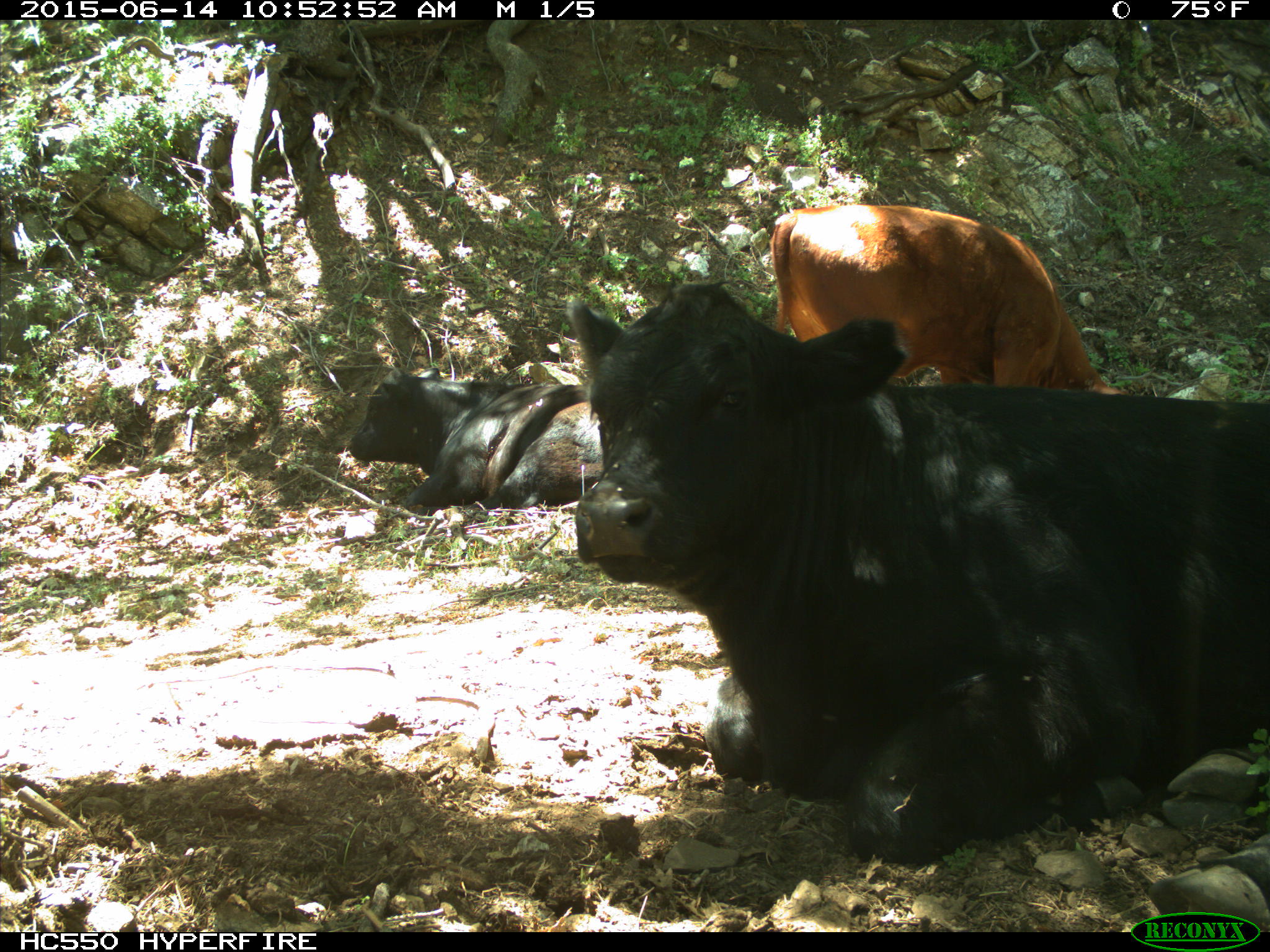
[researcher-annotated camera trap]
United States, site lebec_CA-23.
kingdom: Animalia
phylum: Chordata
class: Mammalia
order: Artiodactyla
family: Bovidae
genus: Bos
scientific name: Bos taurus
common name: domestic cow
Bos taurus (domestic cow).